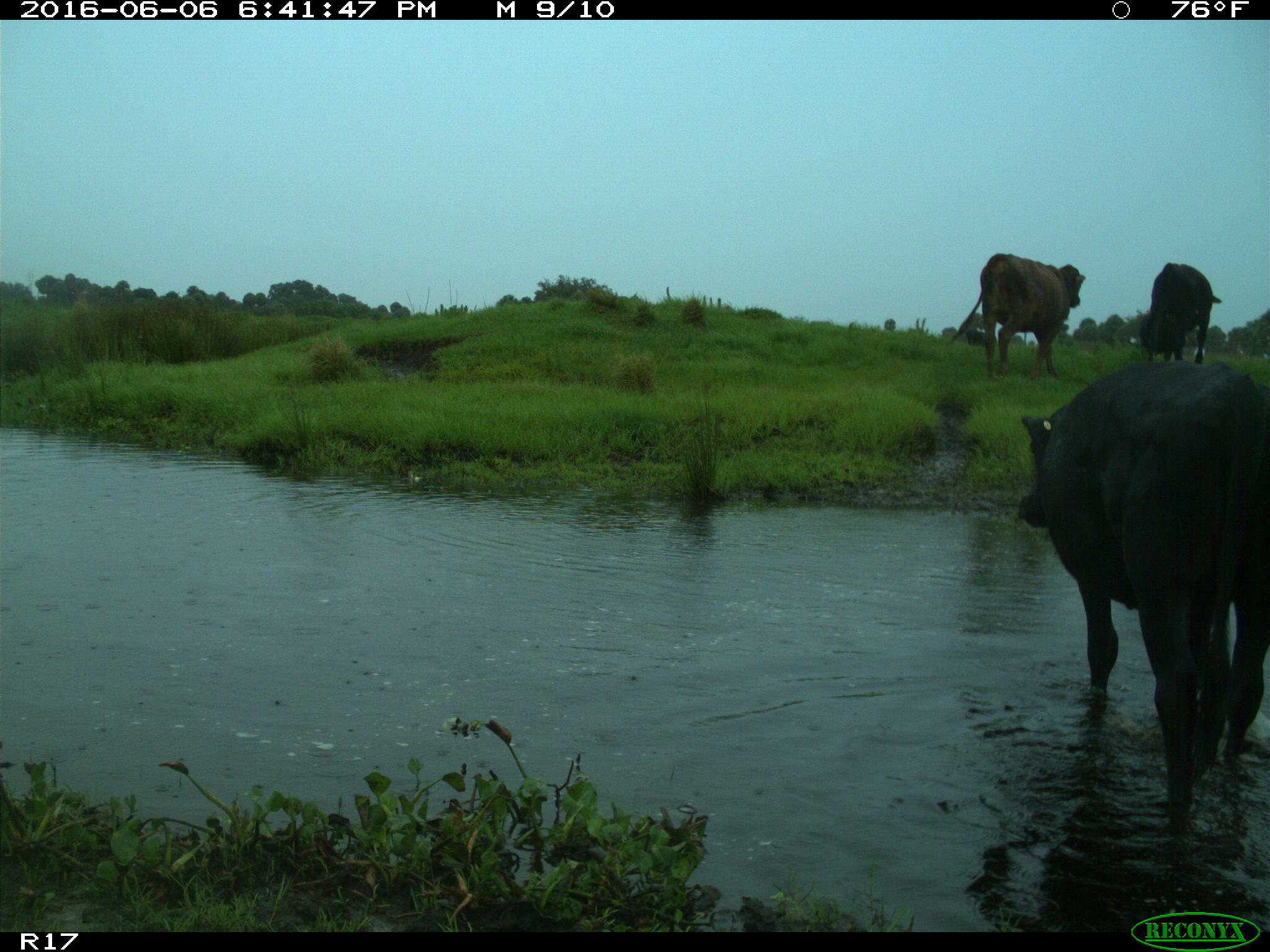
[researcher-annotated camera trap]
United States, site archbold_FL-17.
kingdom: Animalia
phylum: Chordata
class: Mammalia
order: Artiodactyla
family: Bovidae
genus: Bos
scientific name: Bos taurus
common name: domestic cow